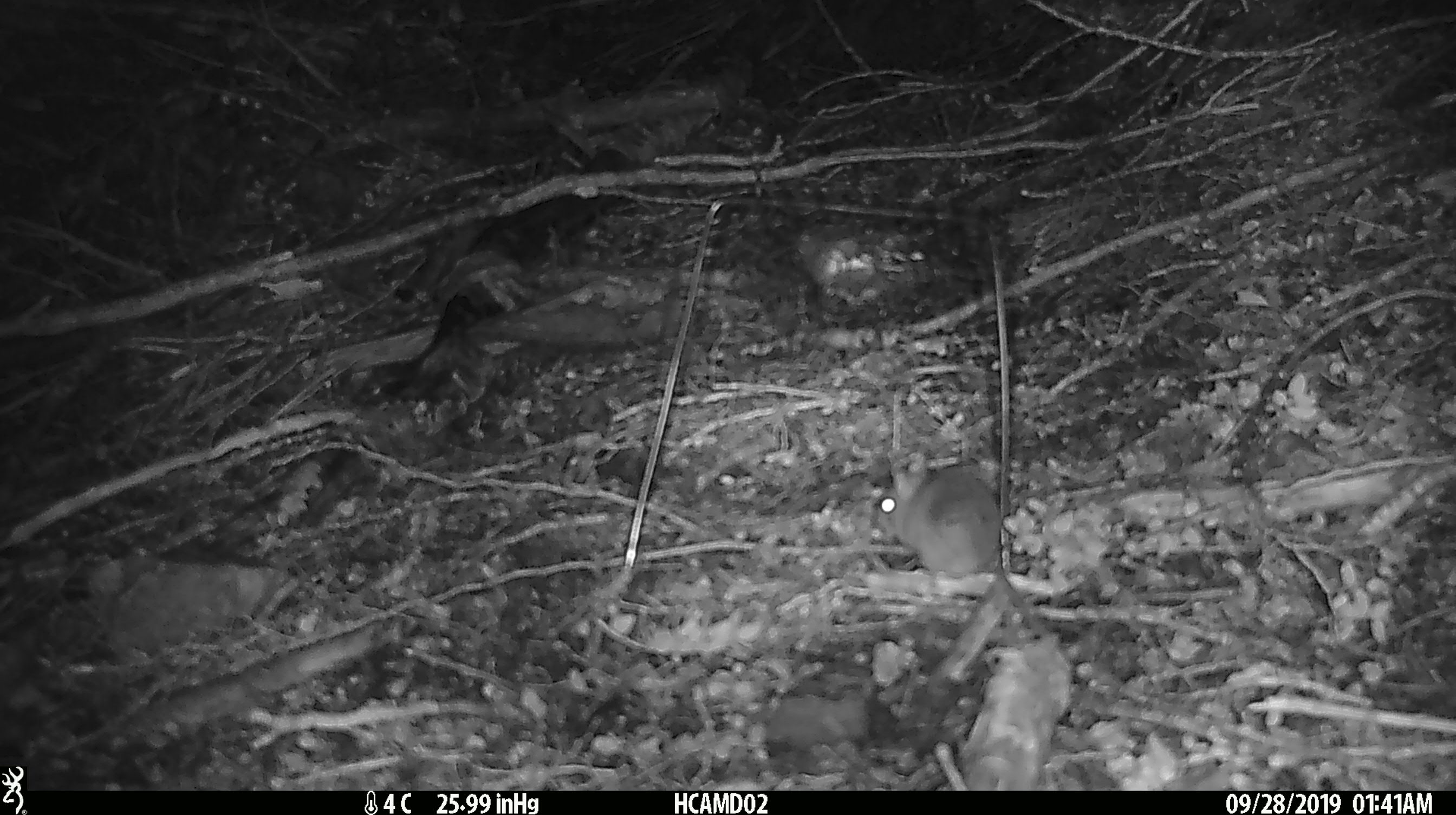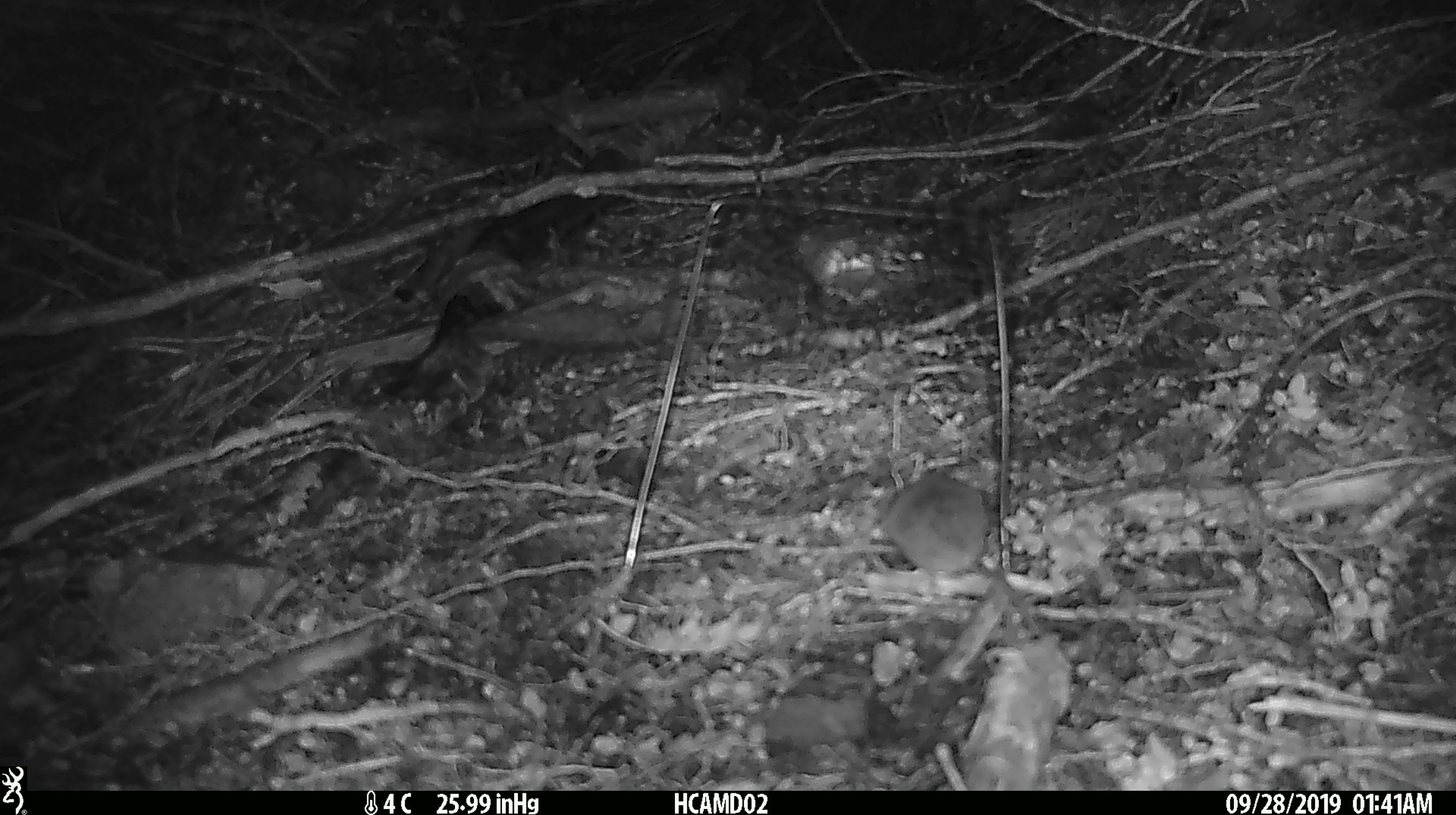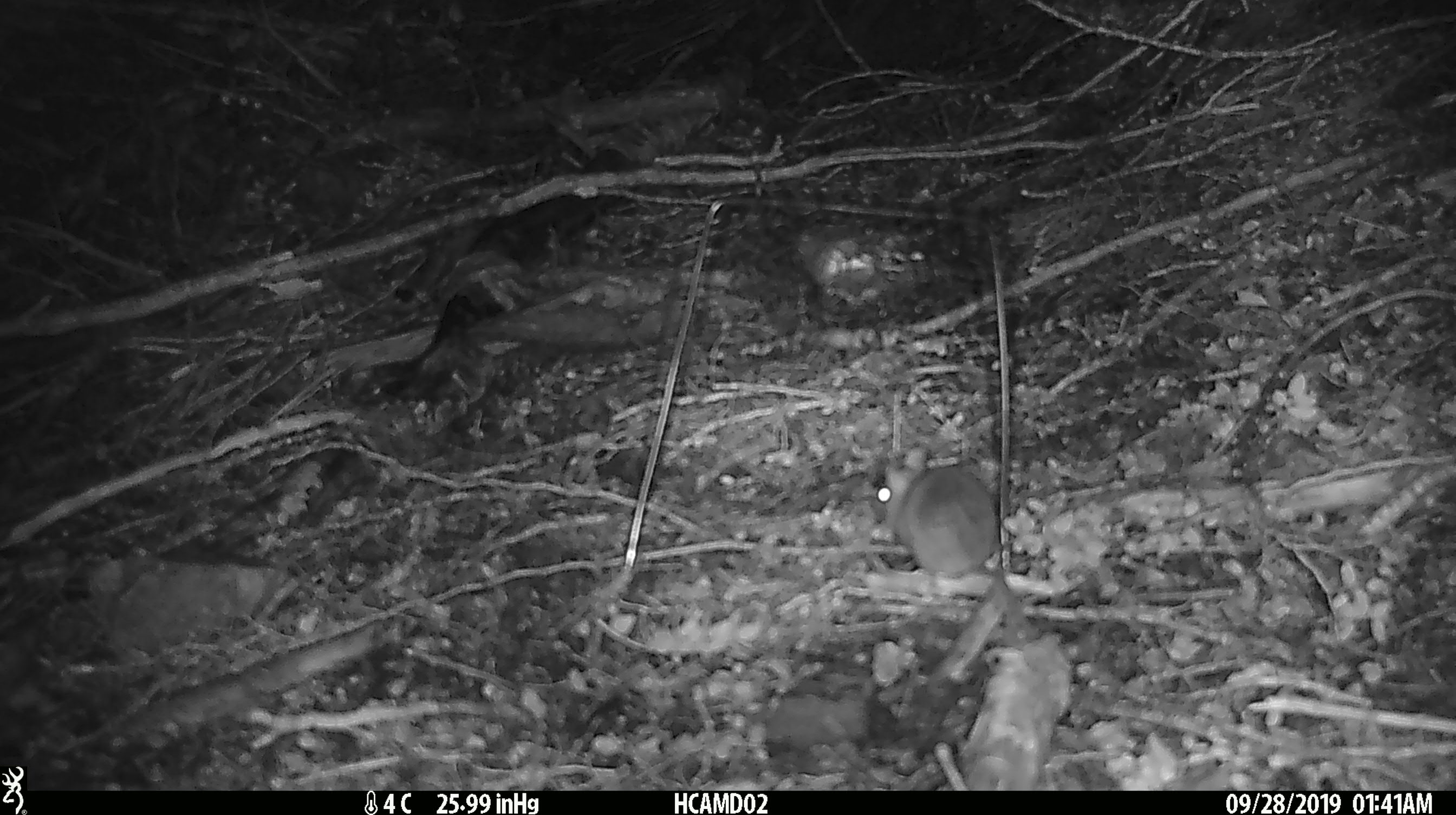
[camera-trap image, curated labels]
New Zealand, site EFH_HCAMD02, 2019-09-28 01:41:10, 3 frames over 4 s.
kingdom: Animalia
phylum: Chordata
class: Mammalia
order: Rodentia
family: Muridae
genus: Mus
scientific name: Mus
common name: mouse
Mouse (Mus).